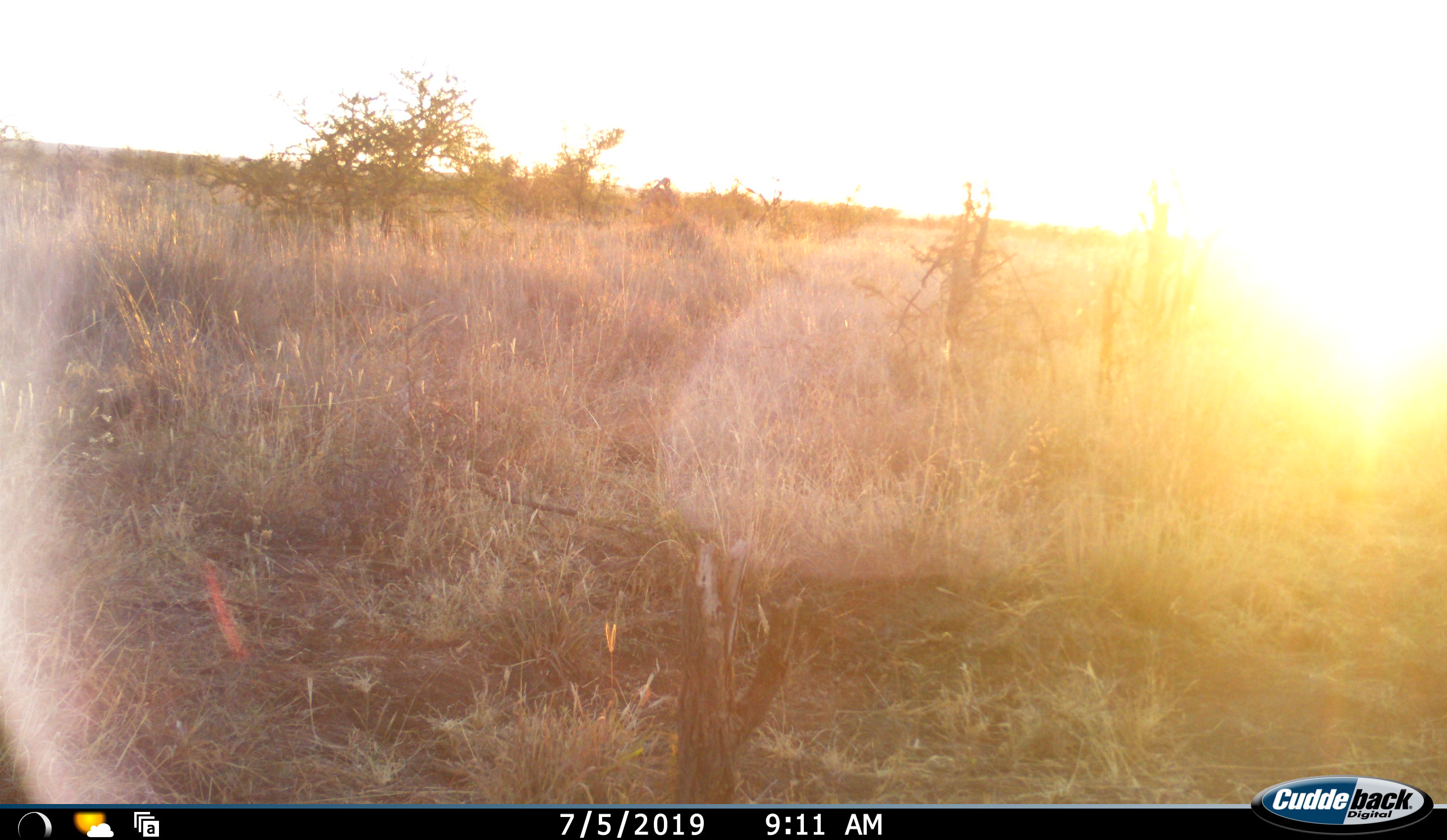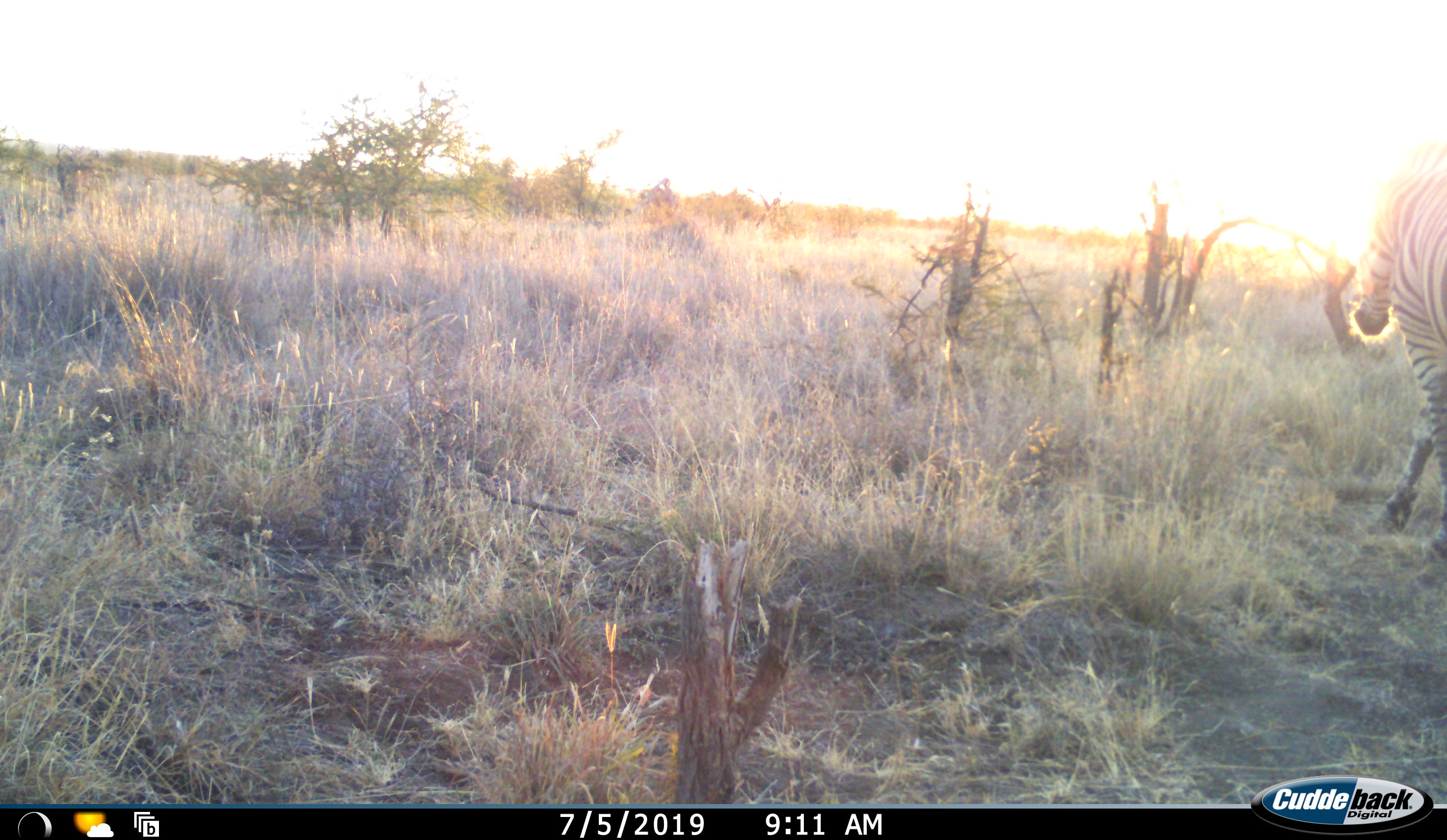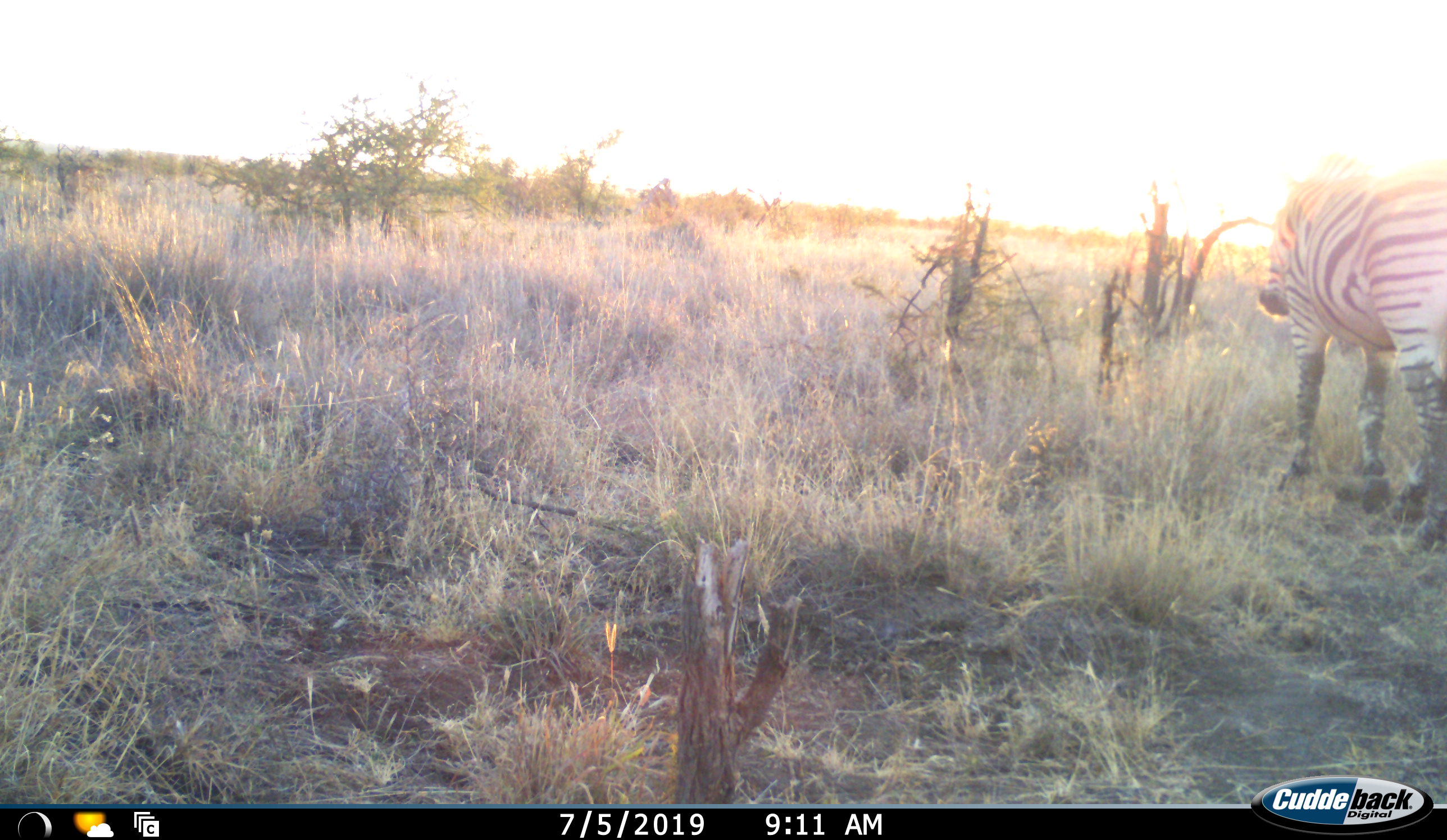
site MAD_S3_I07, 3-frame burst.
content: unidentified animal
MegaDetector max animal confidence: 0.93